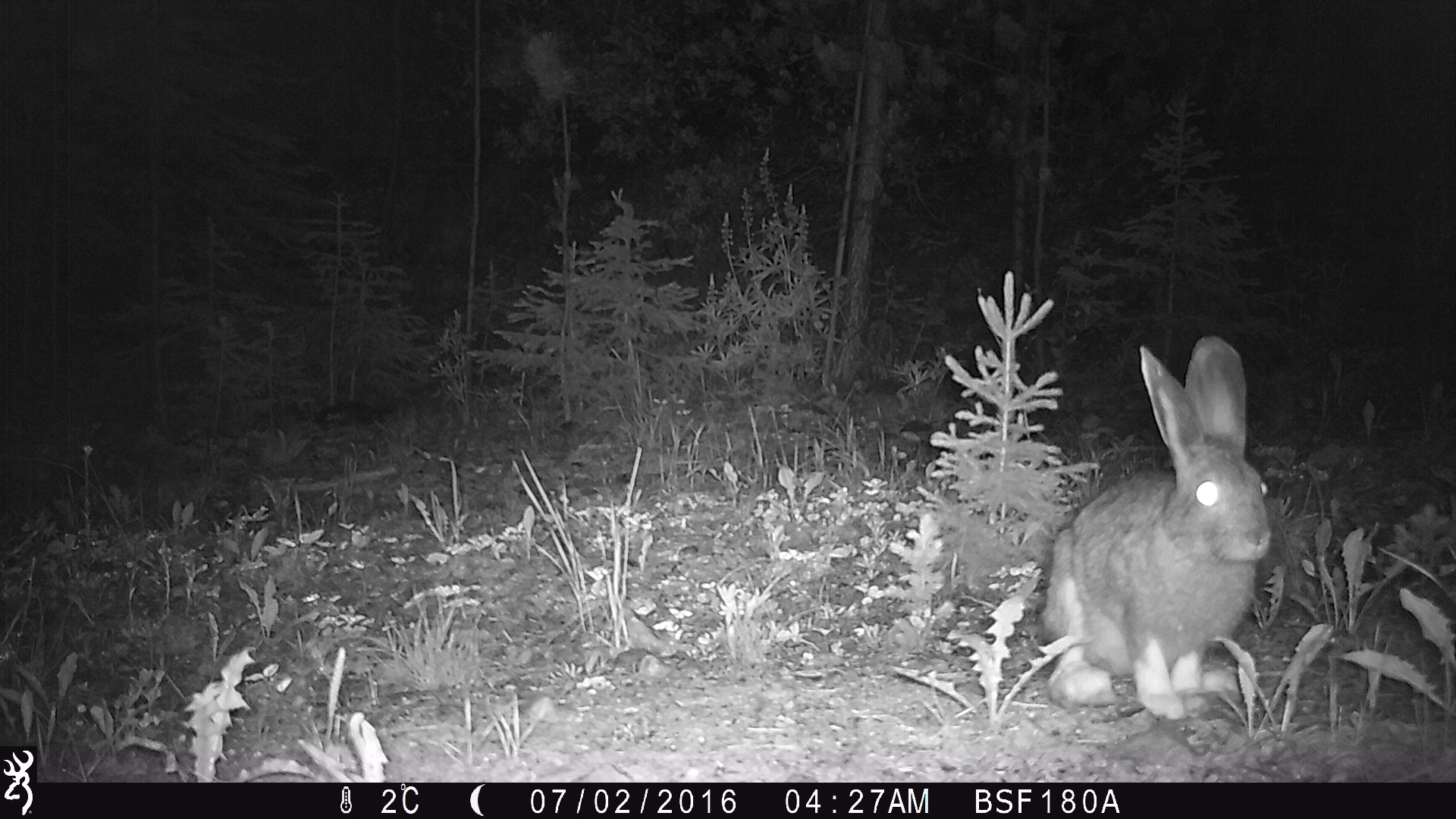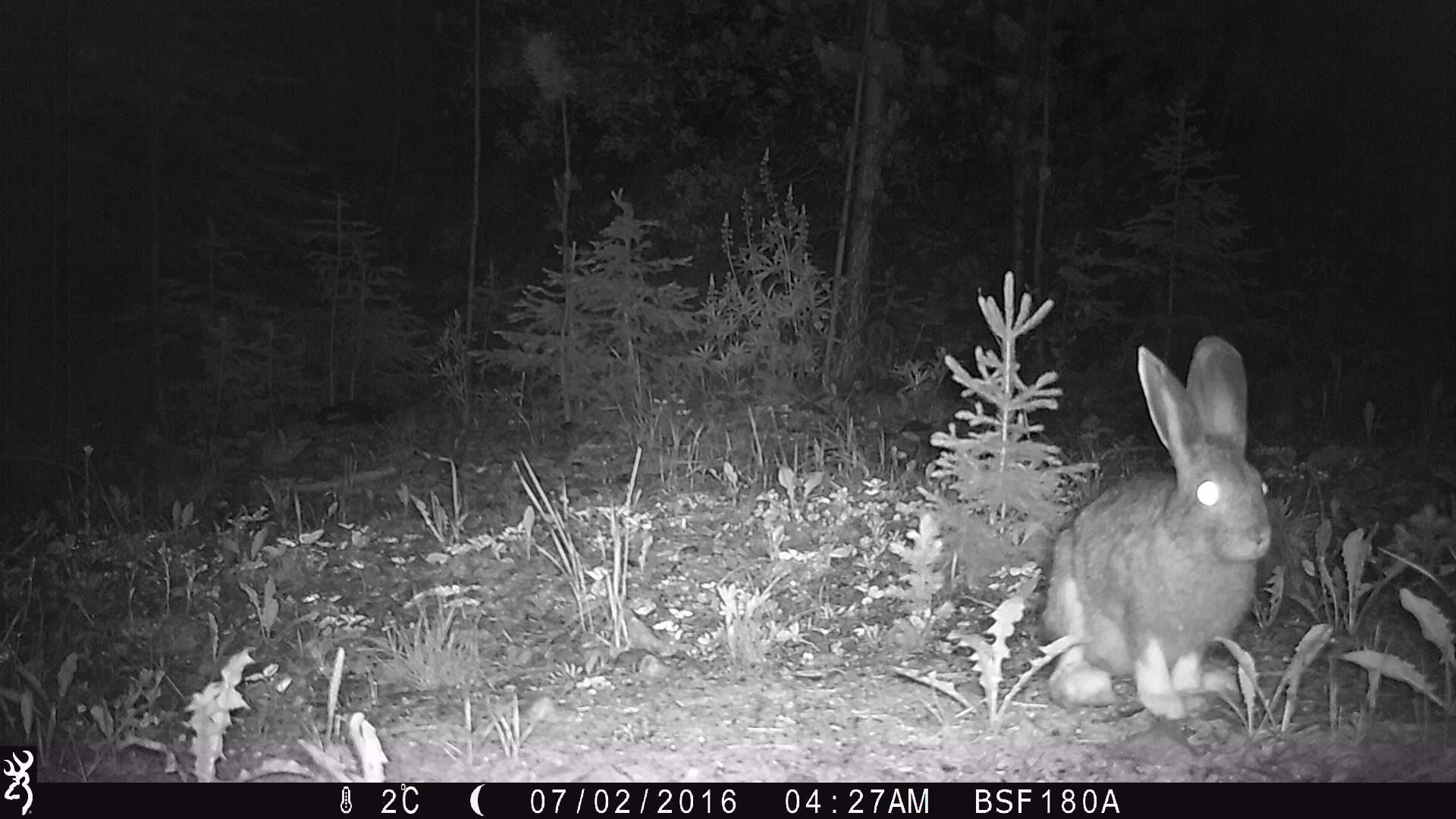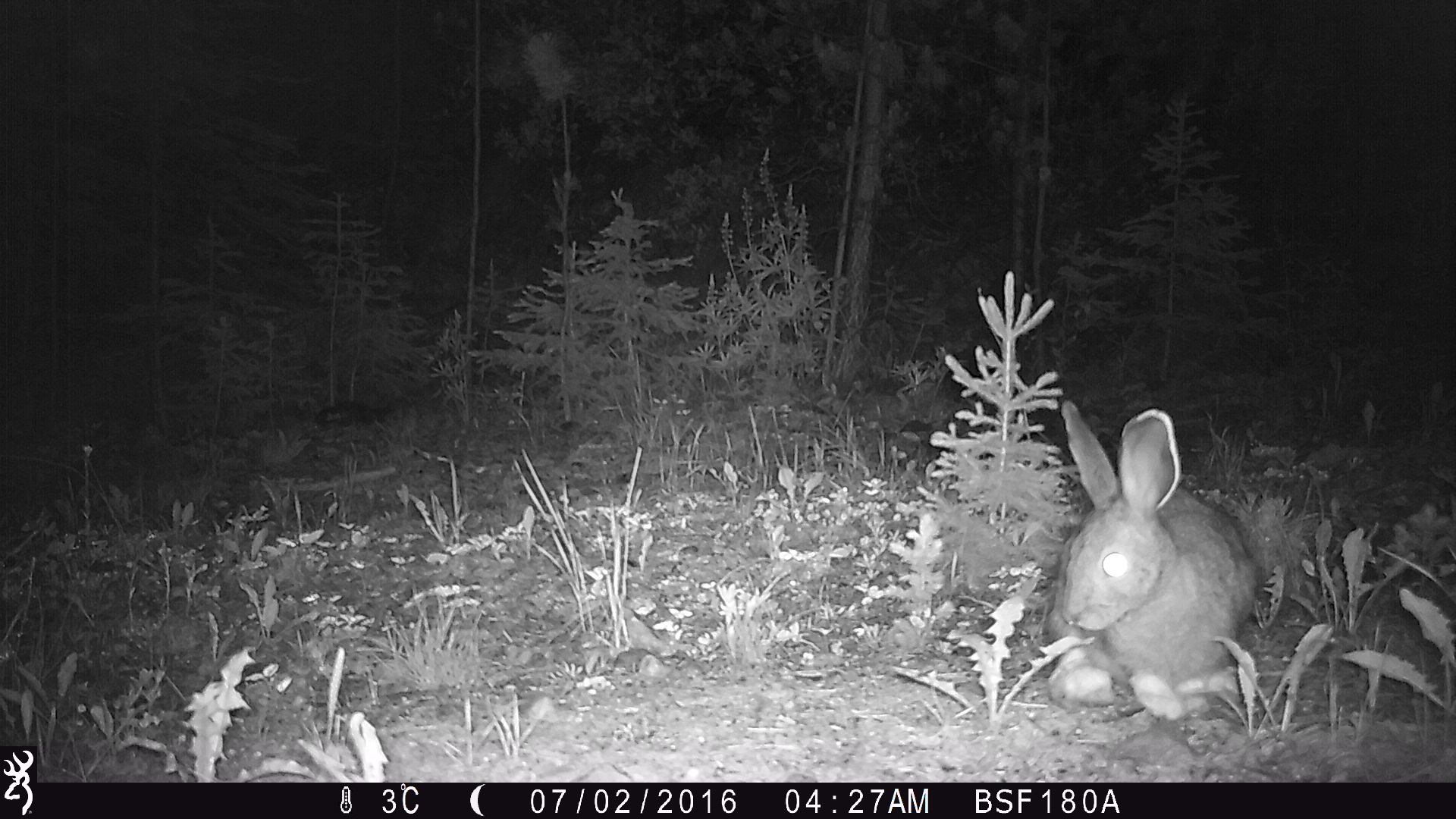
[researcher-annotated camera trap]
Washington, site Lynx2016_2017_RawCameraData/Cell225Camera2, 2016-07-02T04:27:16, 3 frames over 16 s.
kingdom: Animalia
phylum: Chordata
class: Mammalia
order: Lagomorpha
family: Leporidae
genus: Lepus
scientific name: Lepus americanus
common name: snowshoe hare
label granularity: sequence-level